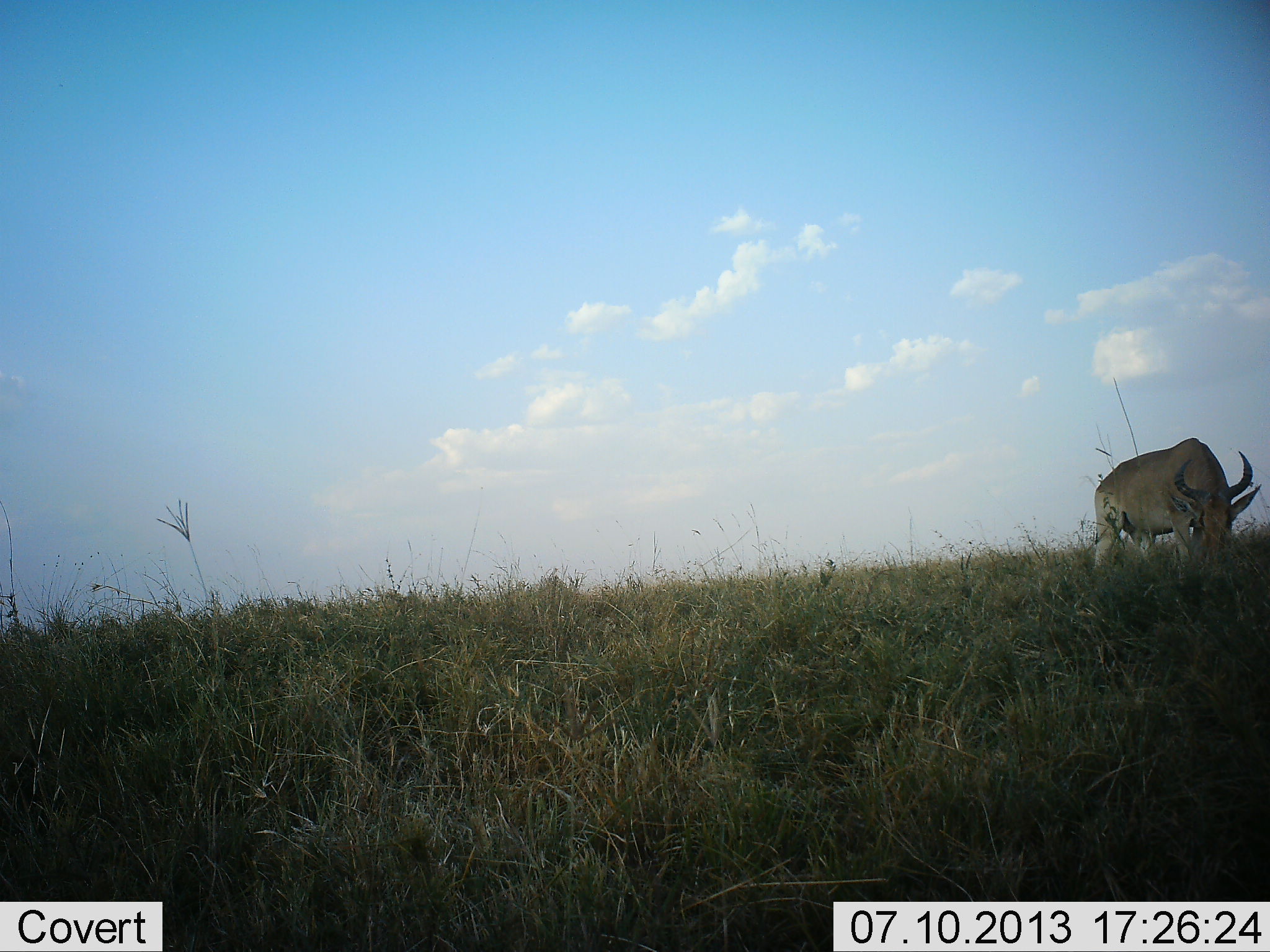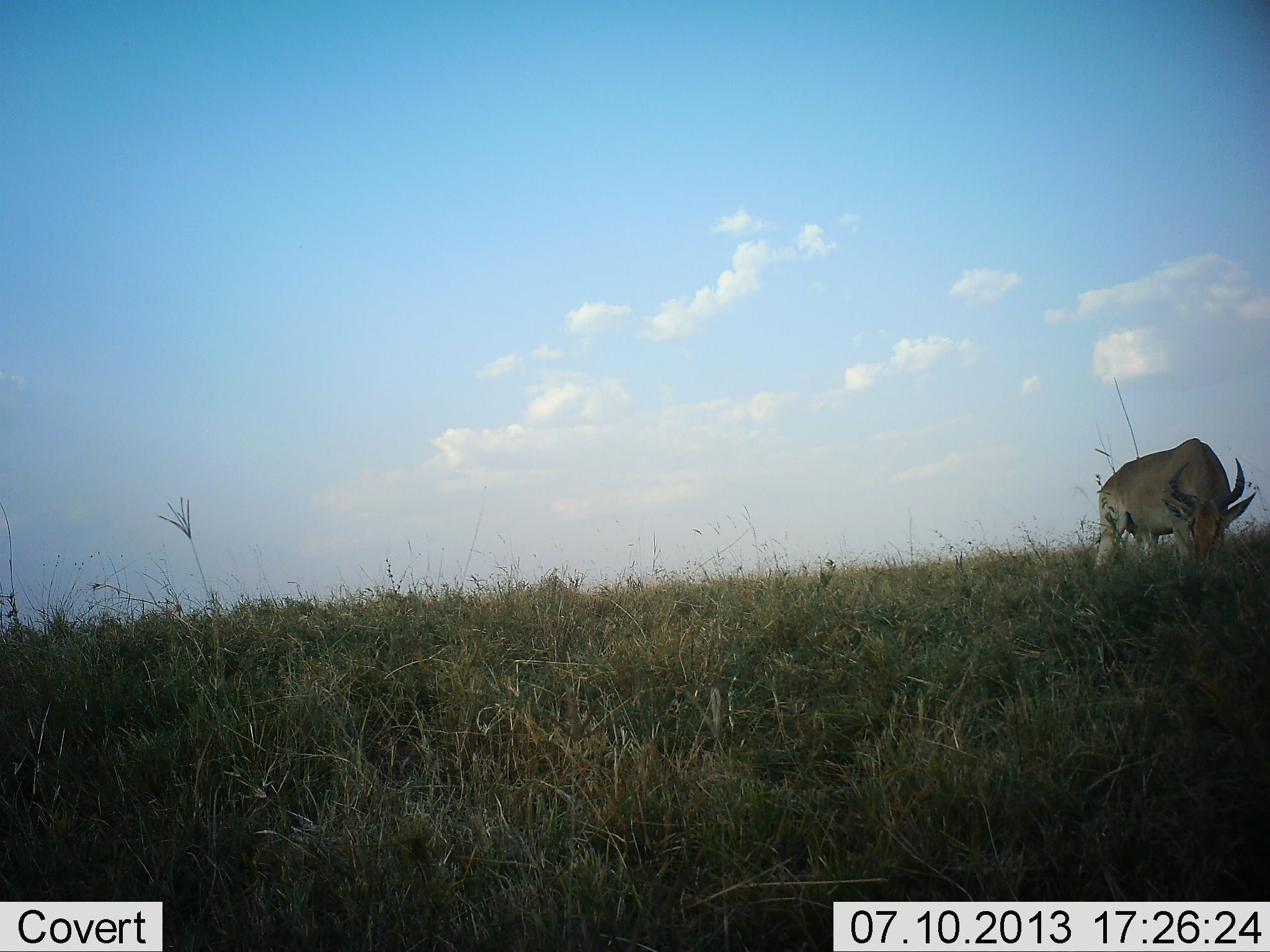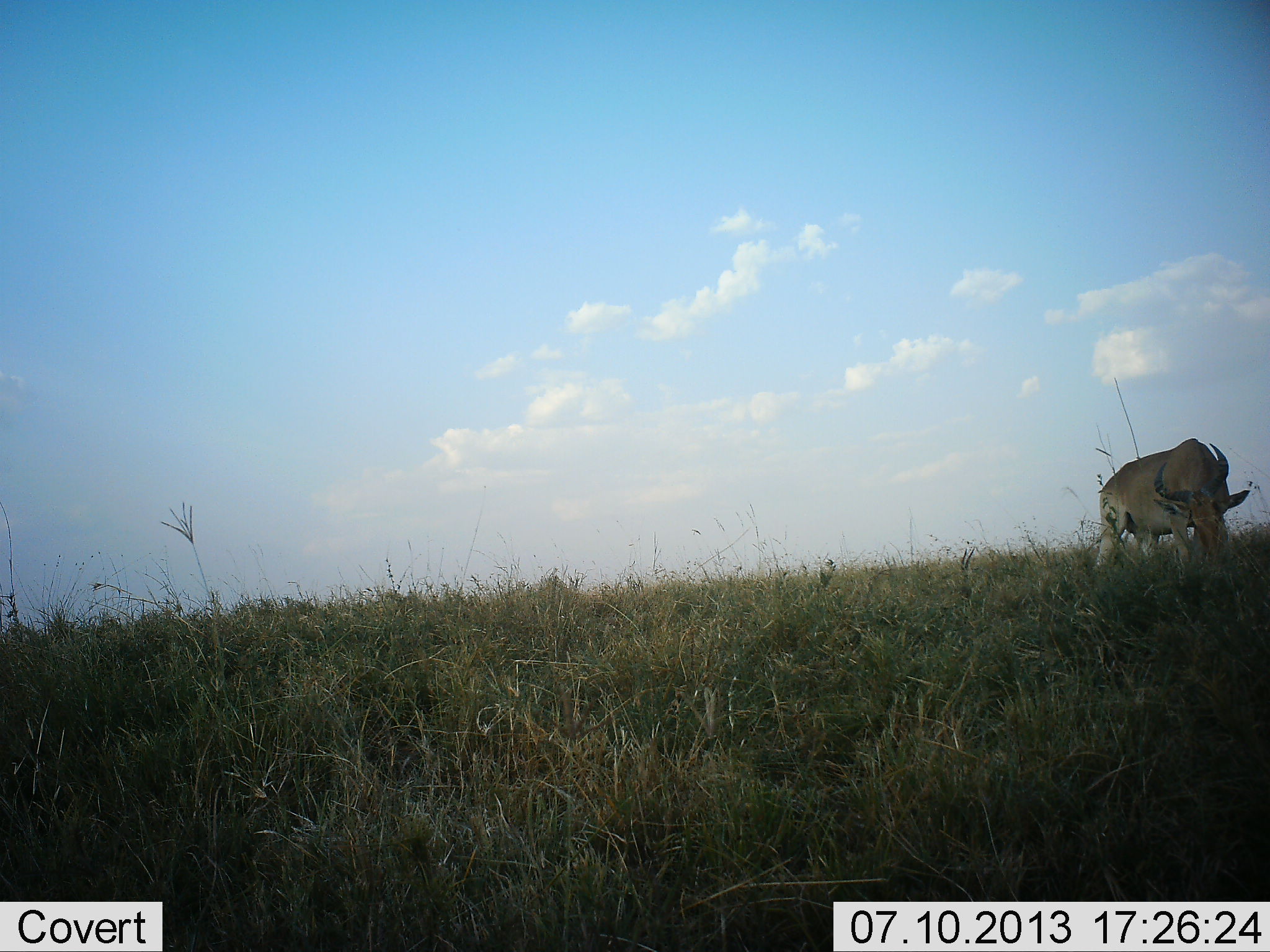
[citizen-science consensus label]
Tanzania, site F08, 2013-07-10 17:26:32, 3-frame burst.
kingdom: Animalia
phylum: Chordata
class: Mammalia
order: Artiodactyla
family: Bovidae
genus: Alcelaphus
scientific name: Alcelaphus buselaphus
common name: hartebeest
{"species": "hartebeest (Alcelaphus buselaphus)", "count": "1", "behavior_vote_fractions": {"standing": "24%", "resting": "0%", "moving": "5%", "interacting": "0%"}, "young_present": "0%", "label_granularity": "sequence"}